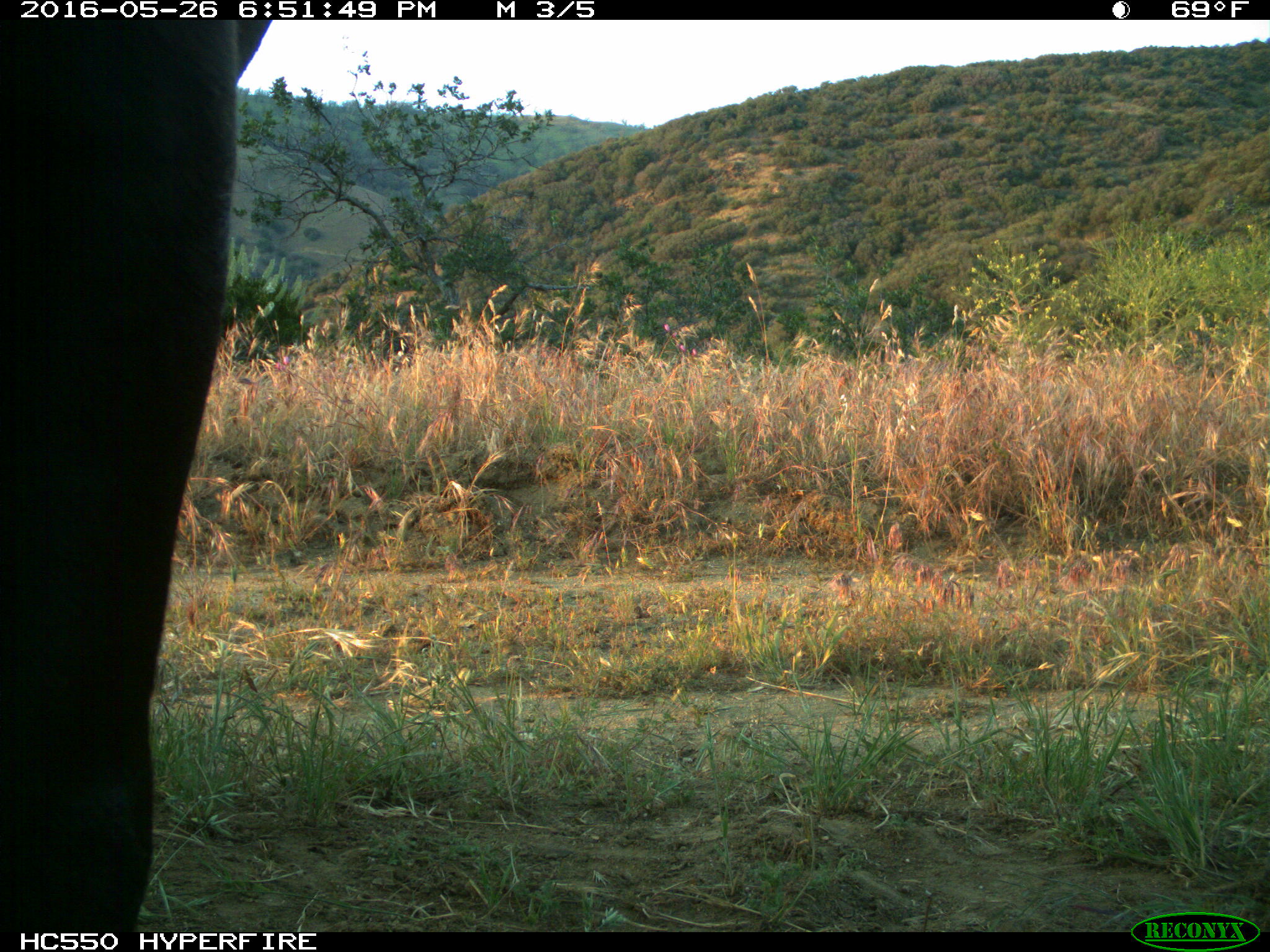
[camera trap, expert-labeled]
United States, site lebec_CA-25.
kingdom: Animalia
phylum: Chordata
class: Mammalia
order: Artiodactyla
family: Bovidae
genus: Bos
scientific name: Bos taurus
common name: domestic cow